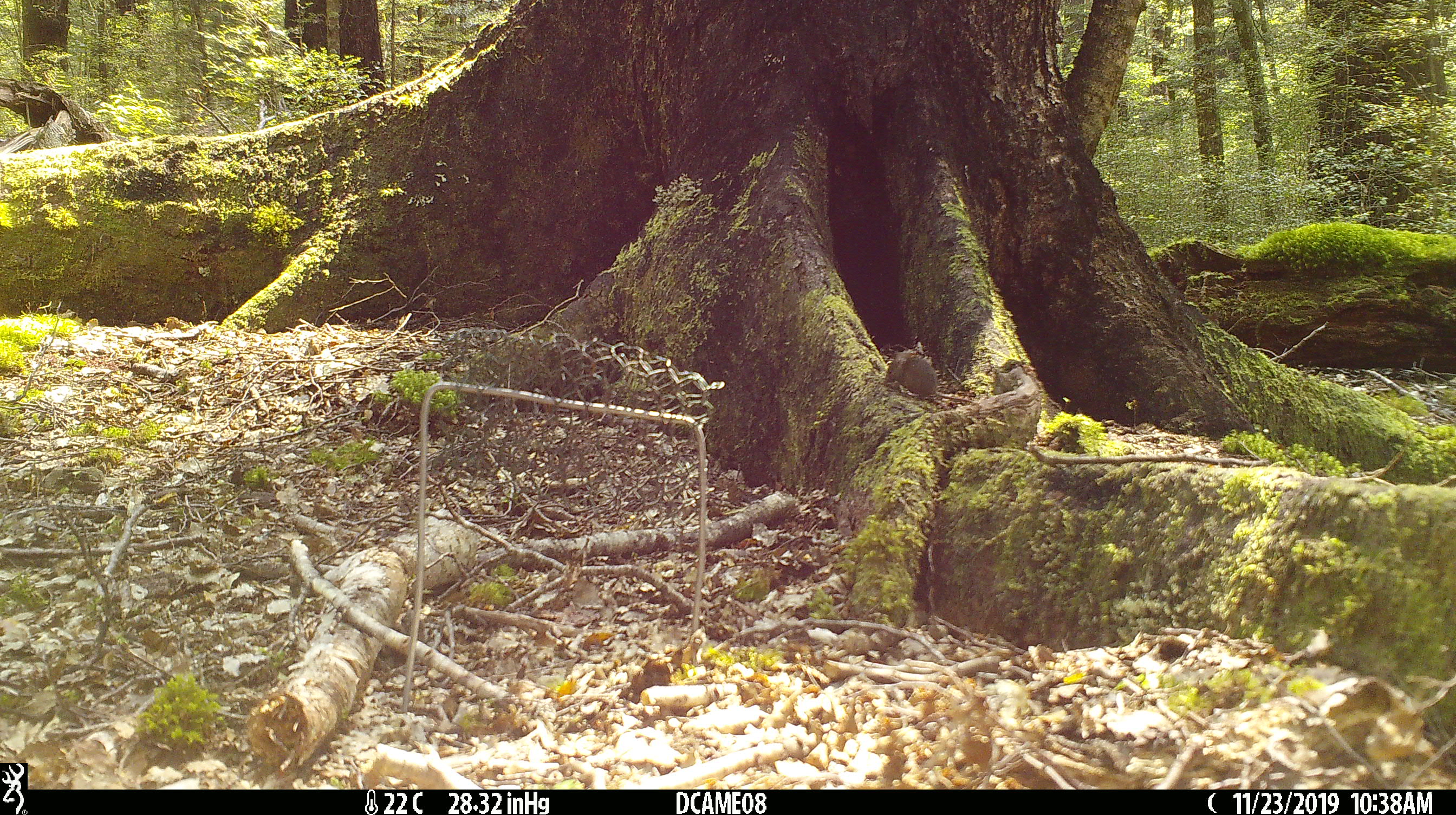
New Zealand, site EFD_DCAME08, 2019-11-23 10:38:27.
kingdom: Animalia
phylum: Chordata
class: Mammalia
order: Rodentia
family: Muridae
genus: Mus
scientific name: Mus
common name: mouse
Mouse (Mus).